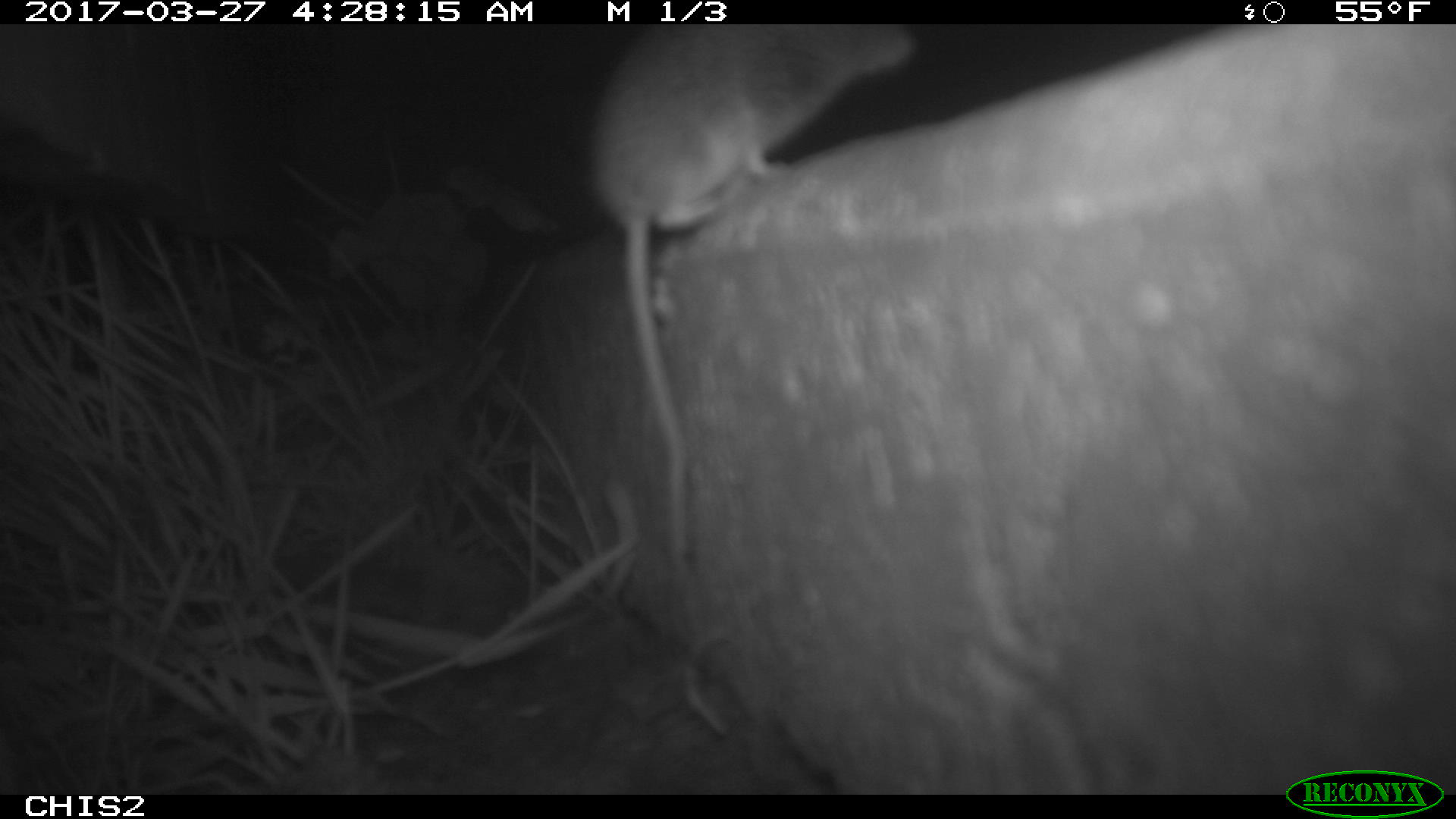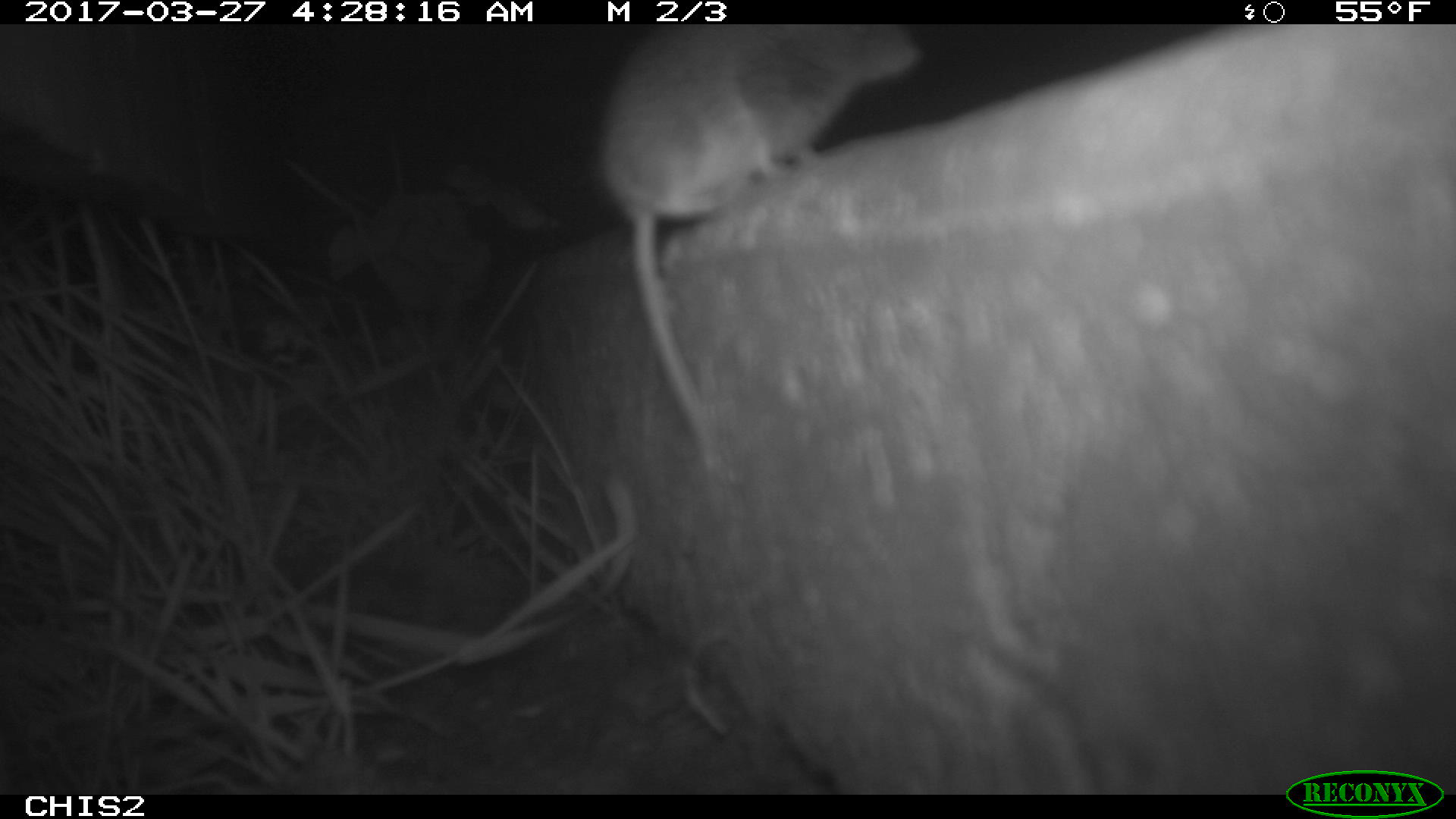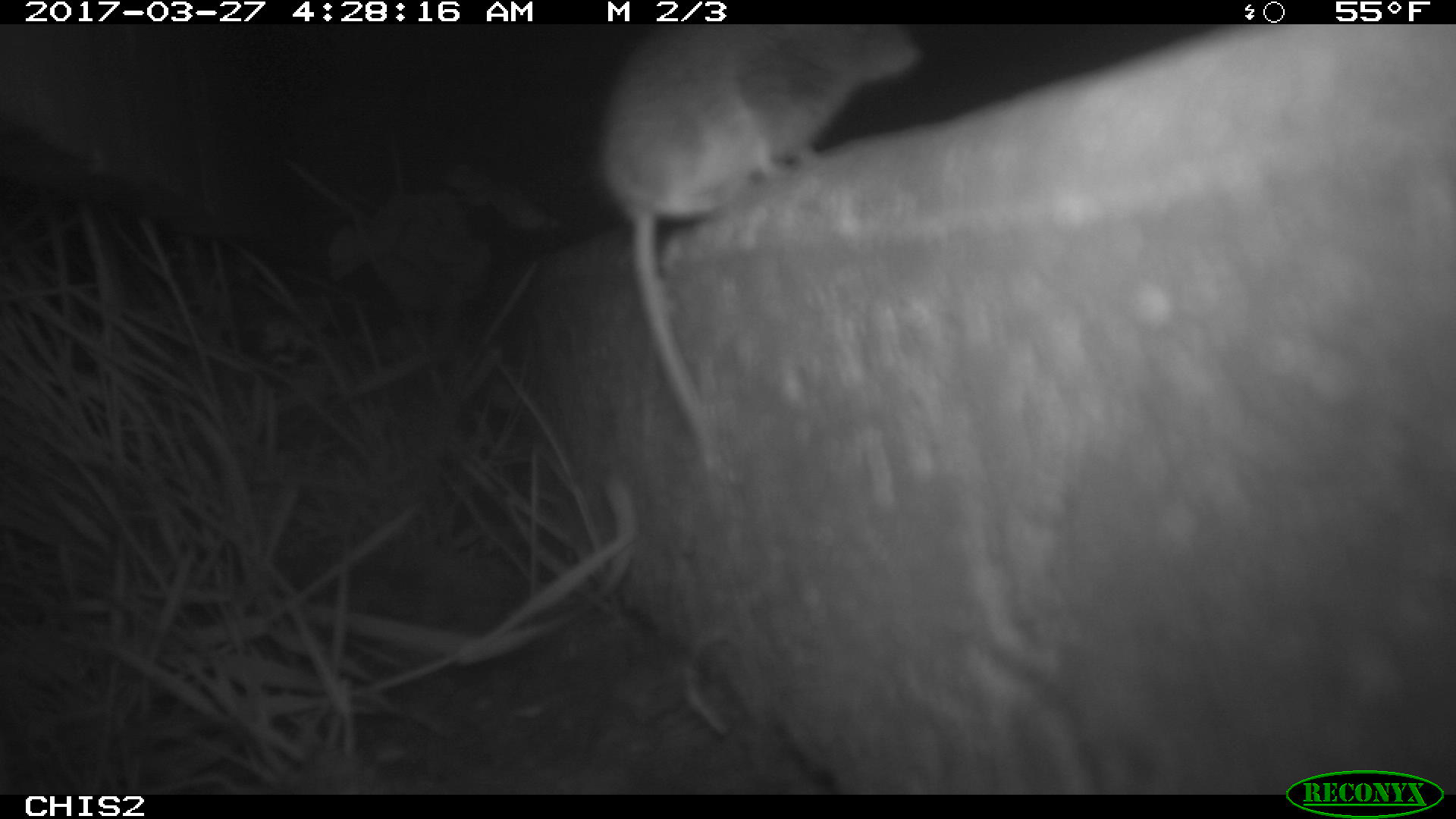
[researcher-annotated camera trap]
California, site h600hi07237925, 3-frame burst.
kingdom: Animalia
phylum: Chordata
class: Mammalia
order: Rodentia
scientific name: Rodentia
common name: rodent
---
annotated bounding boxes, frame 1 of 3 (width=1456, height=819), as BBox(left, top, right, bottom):
rodent: BBox(586, 24, 915, 576)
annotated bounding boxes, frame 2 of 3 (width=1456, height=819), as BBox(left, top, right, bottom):
rodent: BBox(594, 23, 921, 472)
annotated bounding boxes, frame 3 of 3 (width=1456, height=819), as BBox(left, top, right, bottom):
rodent: BBox(593, 21, 924, 464)